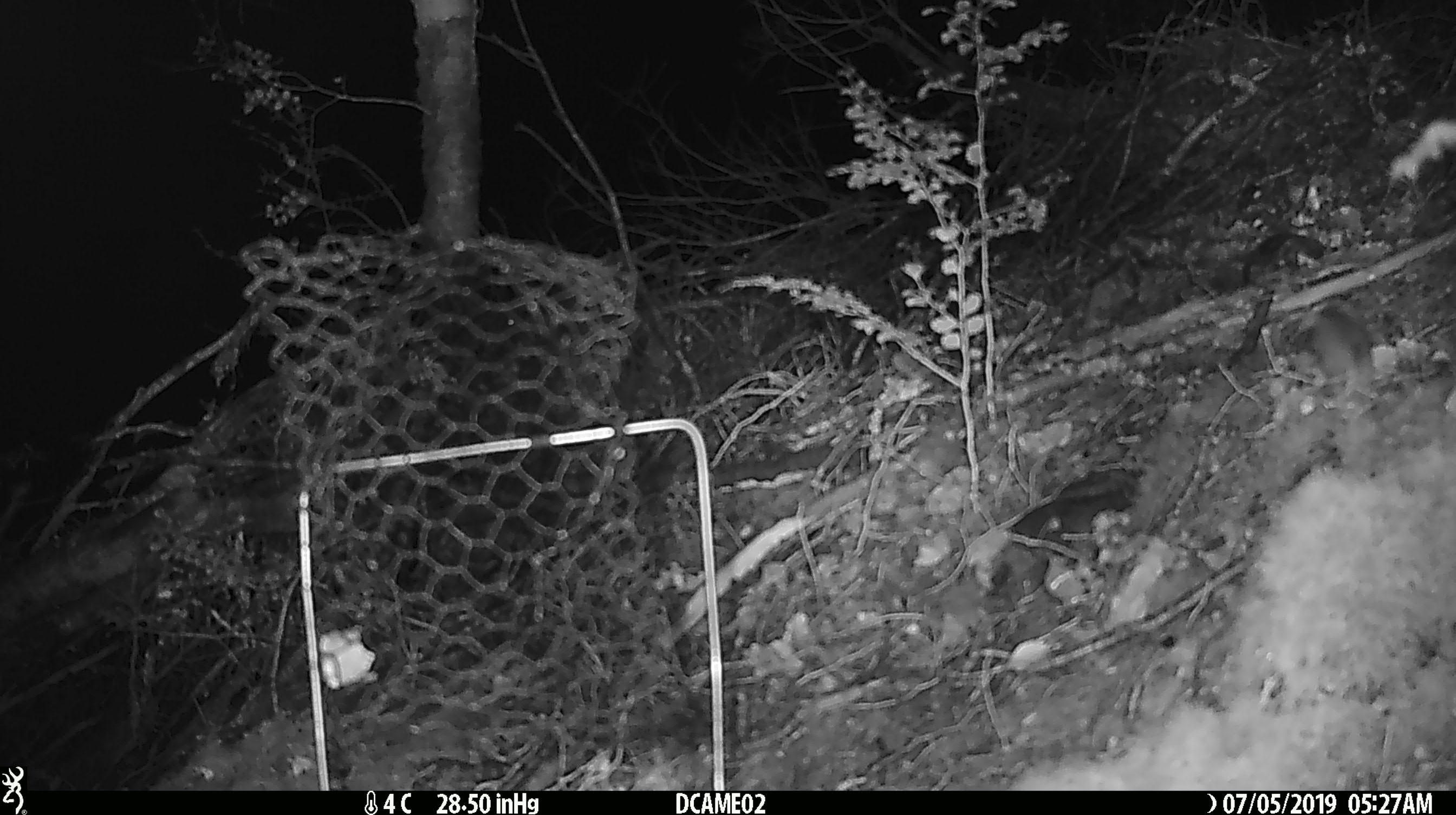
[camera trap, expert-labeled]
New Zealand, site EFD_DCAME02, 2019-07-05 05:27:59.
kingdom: Animalia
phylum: Chordata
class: Mammalia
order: Rodentia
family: Muridae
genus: Mus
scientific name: Mus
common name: mouse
Mouse (Mus).